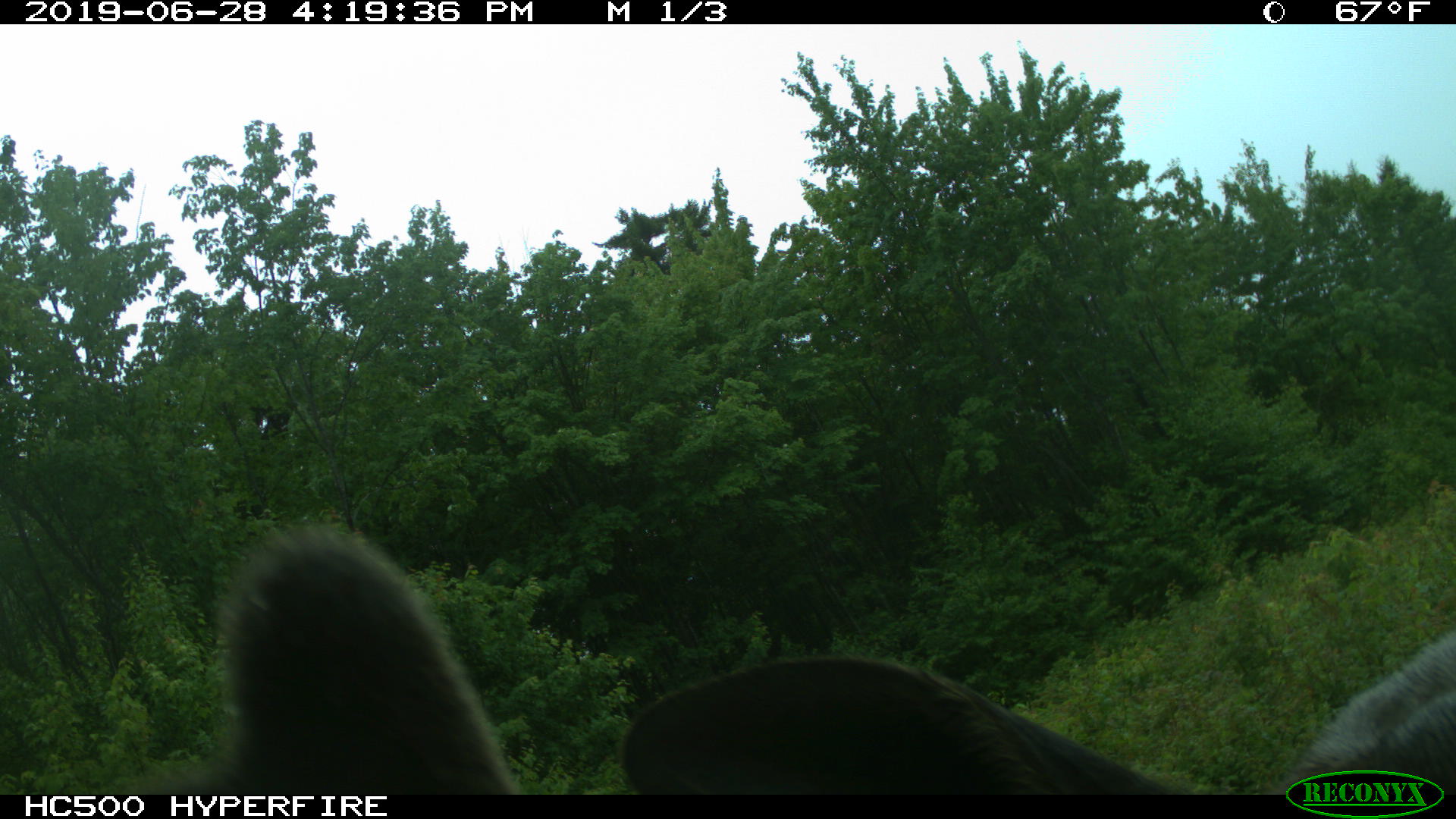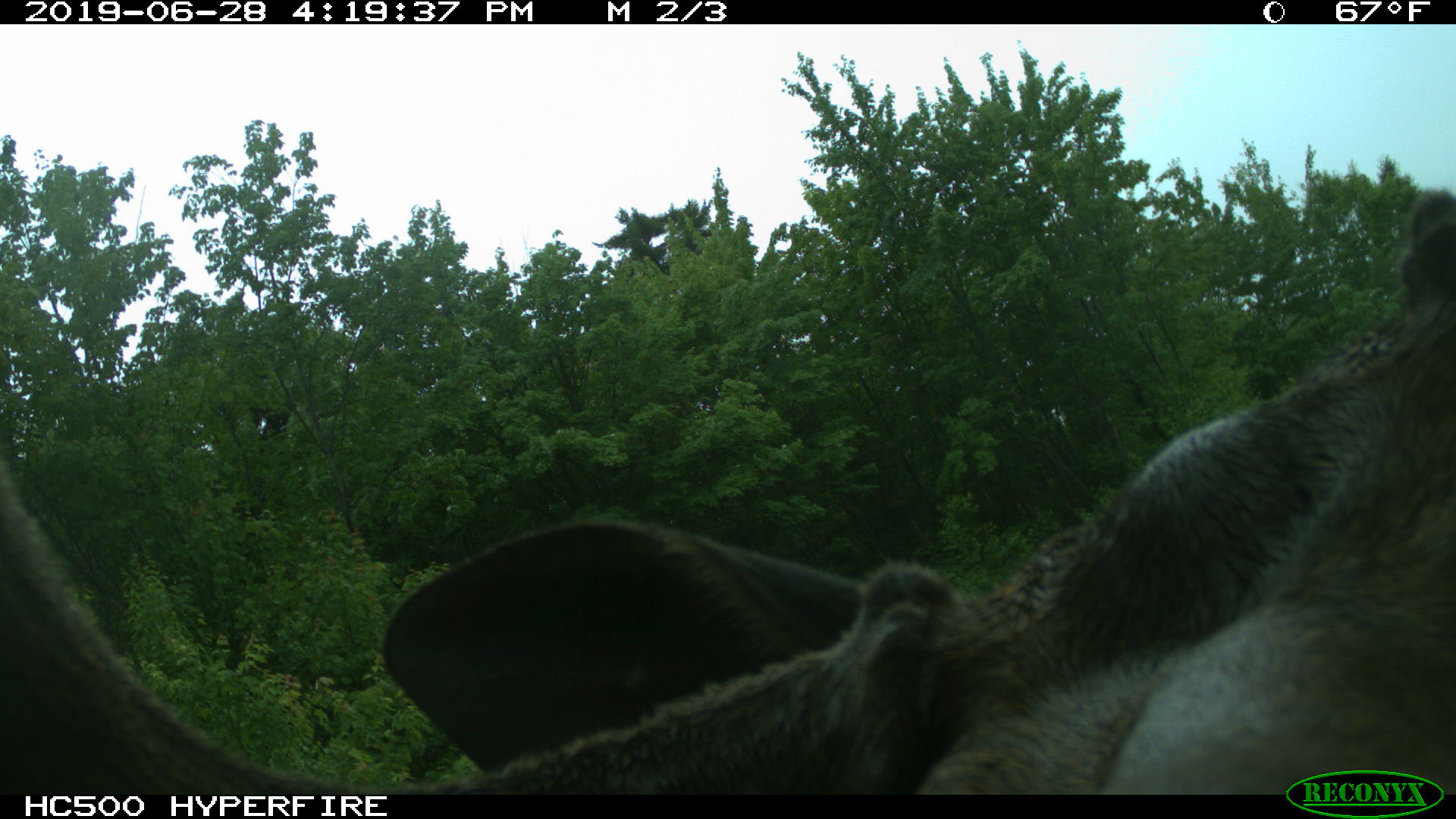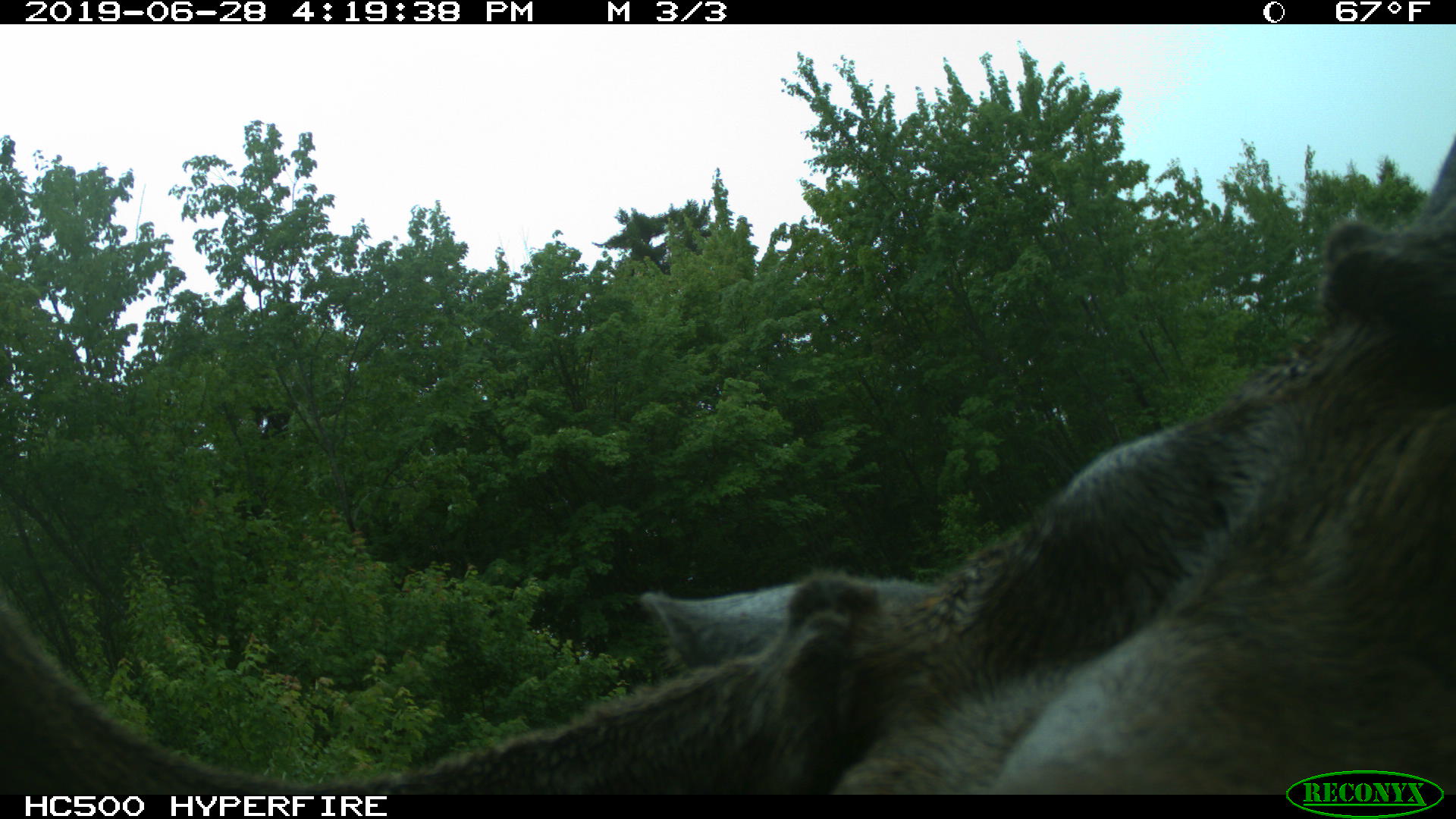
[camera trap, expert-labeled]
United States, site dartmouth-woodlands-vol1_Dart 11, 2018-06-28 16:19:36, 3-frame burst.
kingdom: Animalia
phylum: Chordata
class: Mammalia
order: Artiodactyla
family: Cervidae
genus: Alces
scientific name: Alces alces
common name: moose